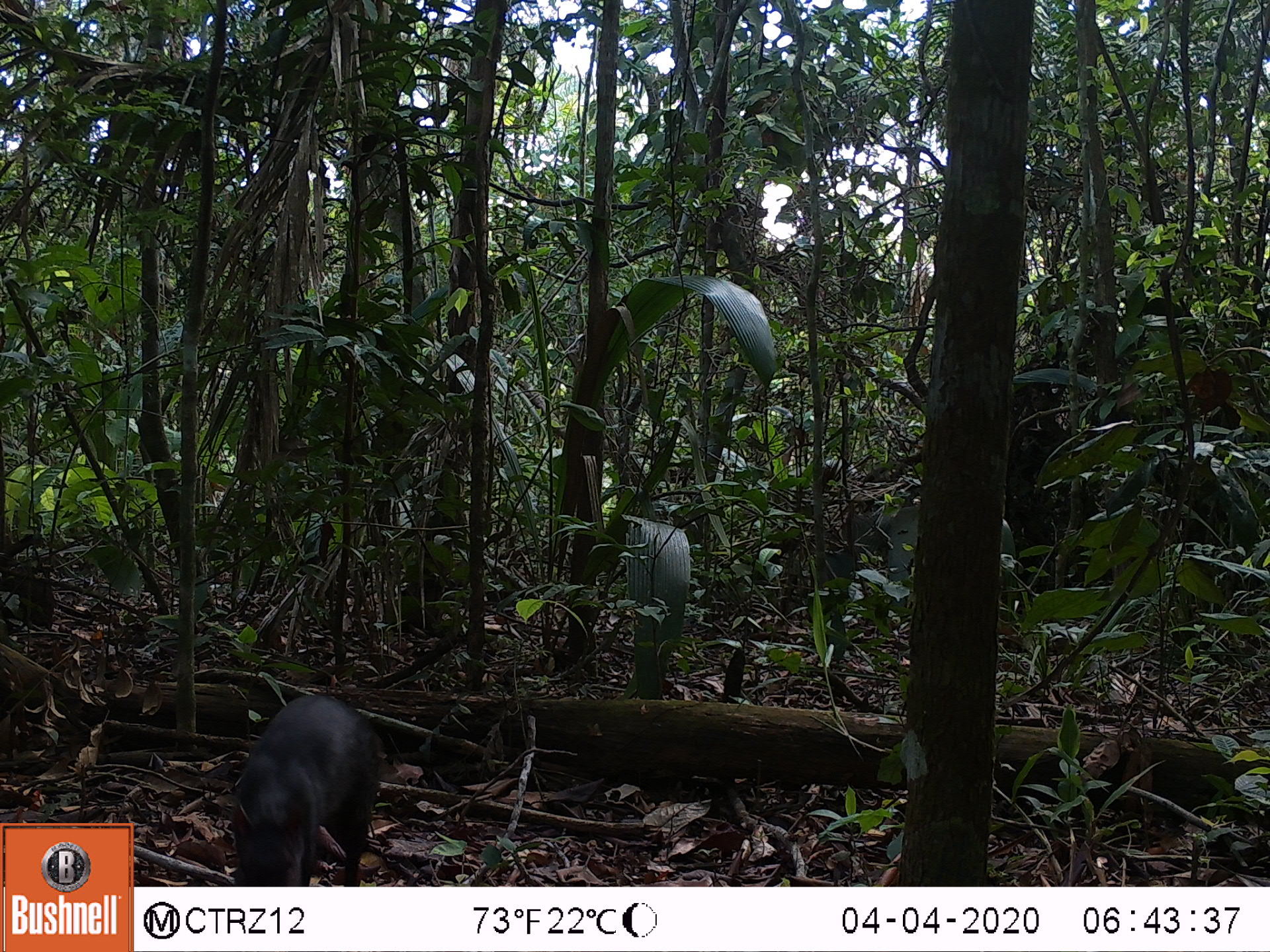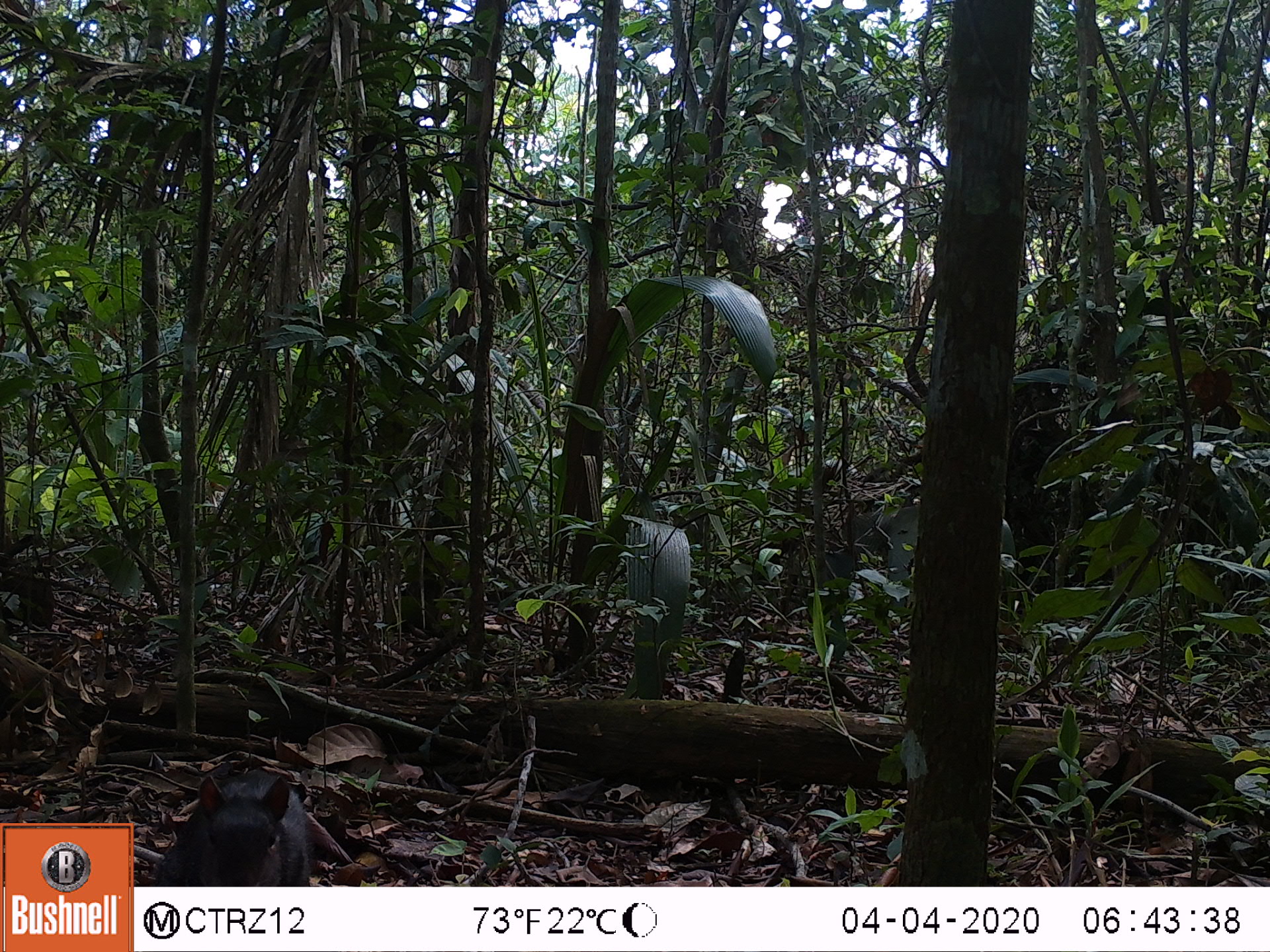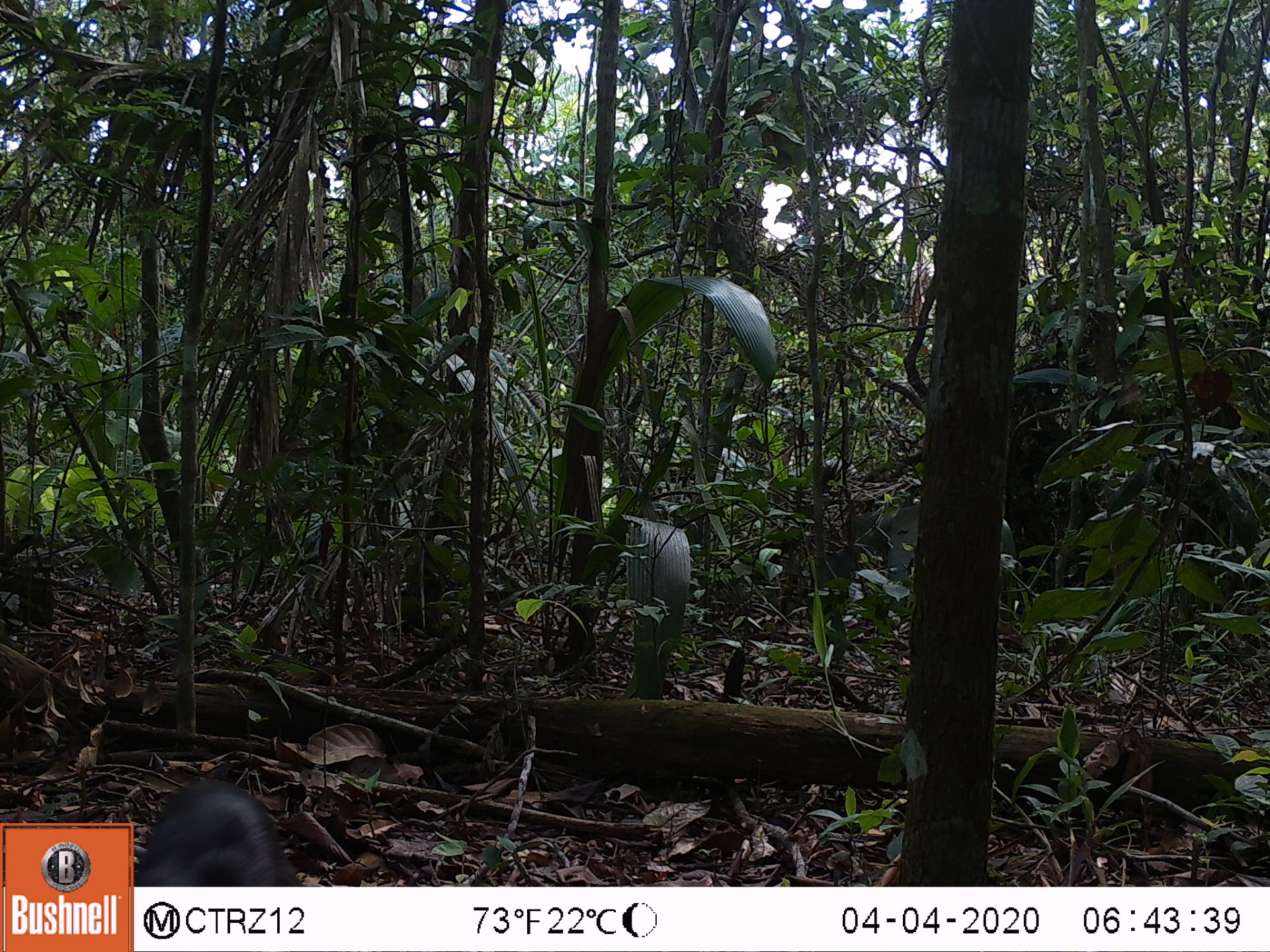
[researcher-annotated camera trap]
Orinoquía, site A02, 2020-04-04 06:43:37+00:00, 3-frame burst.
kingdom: Animalia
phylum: Chordata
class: Mammalia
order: Rodentia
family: Dasyproctidae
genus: Dasyprocta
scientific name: Dasyprocta fuliginosa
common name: black agouti